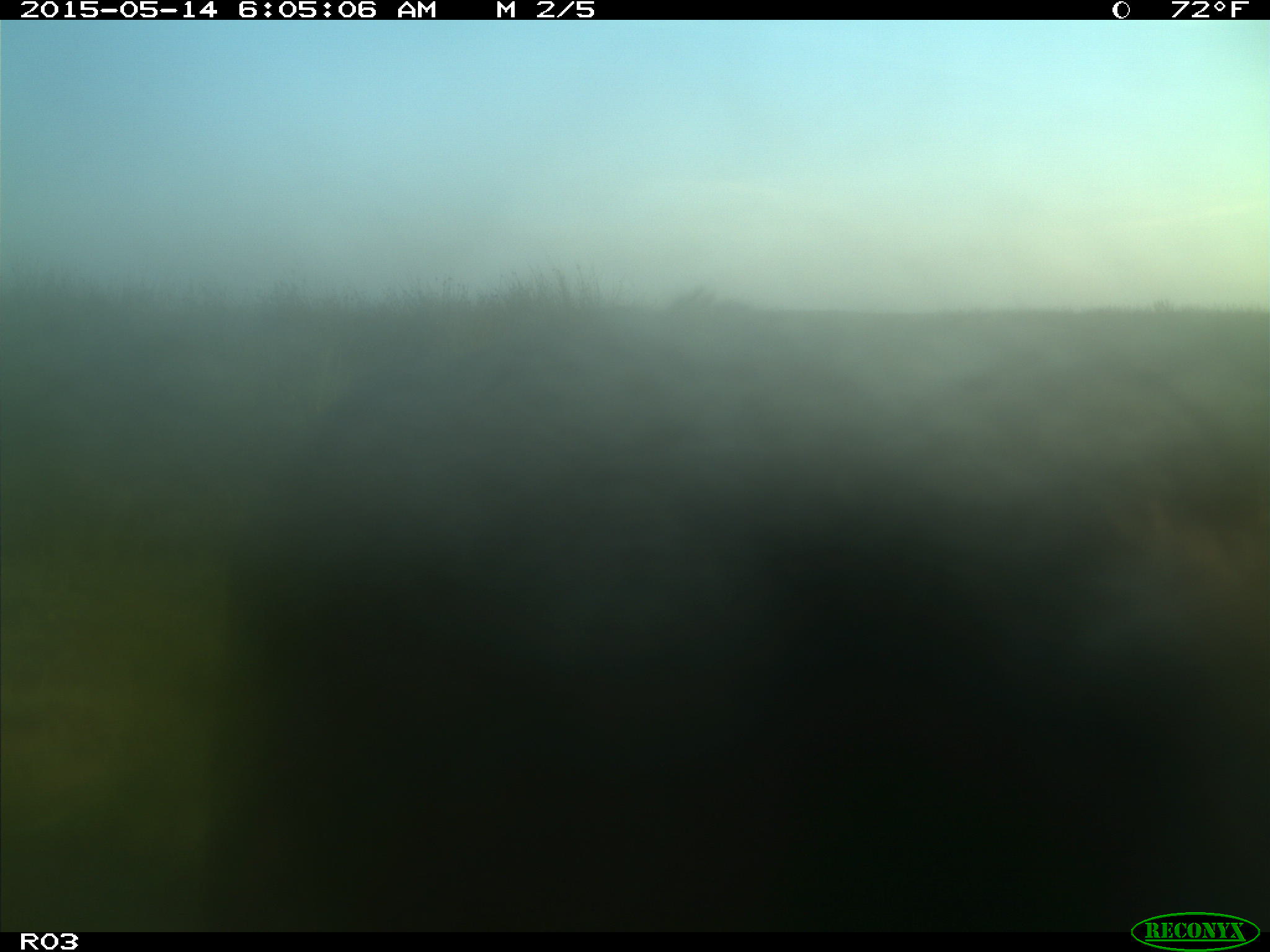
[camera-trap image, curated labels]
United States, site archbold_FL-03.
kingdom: Animalia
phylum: Chordata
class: Mammalia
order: Artiodactyla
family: Bovidae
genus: Bos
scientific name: Bos taurus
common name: domestic cow